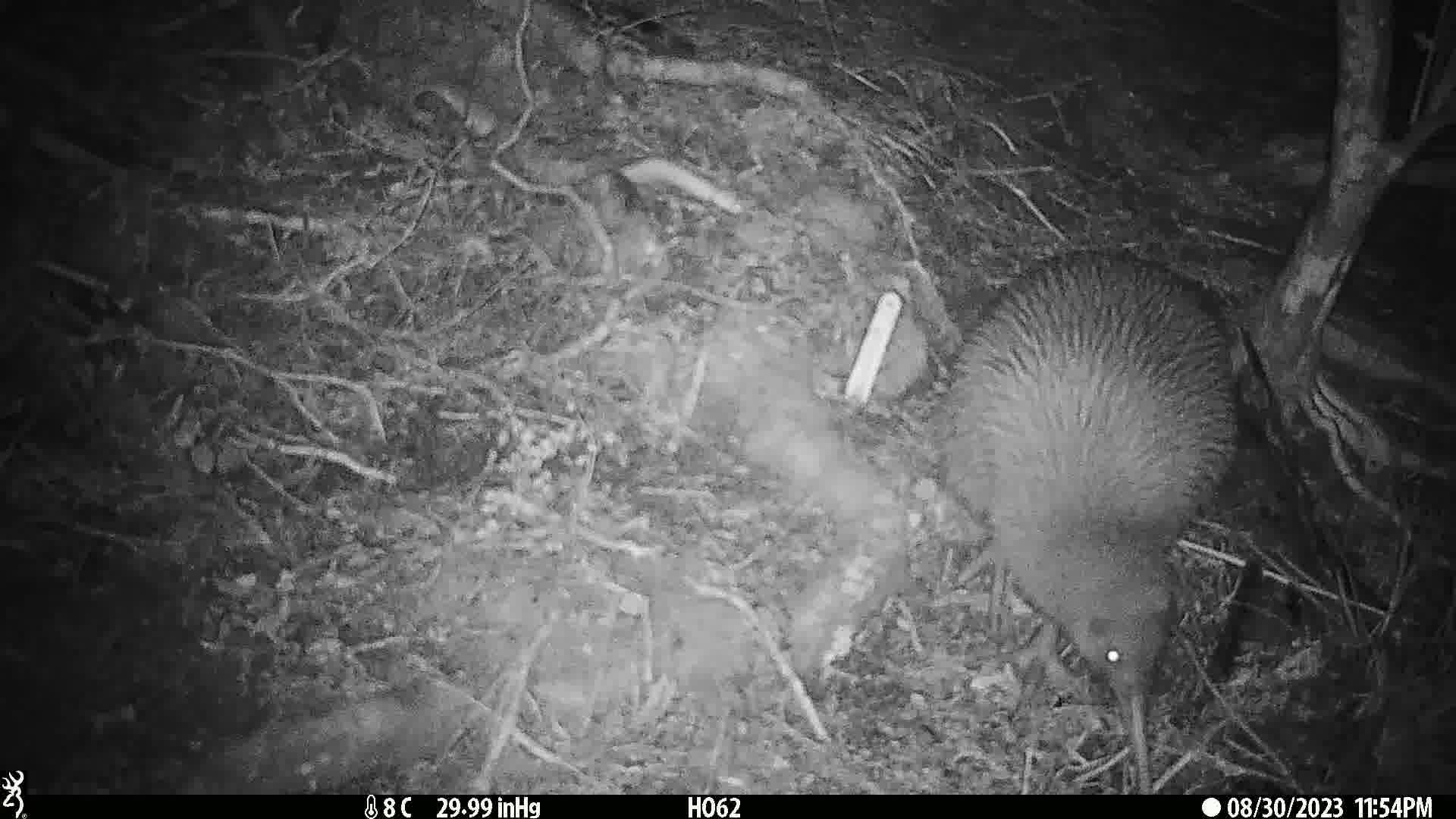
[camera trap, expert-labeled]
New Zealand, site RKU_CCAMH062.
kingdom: Animalia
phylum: Chordata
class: Aves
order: Apterygiformes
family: Apterygidae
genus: Apteryx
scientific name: Apteryx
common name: kiwi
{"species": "kiwi (Apteryx)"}